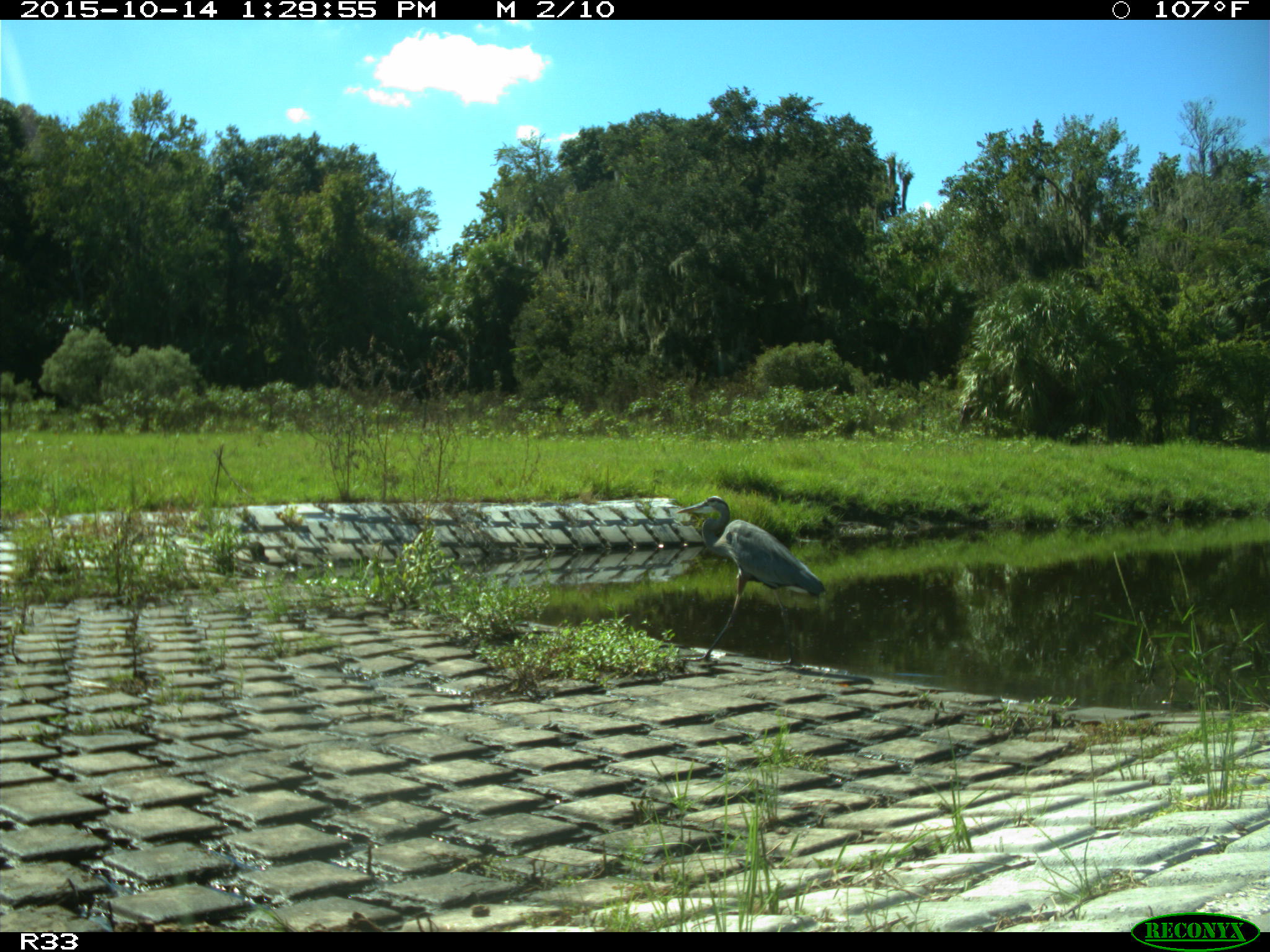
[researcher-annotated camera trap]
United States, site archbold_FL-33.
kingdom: Animalia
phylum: Chordata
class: Aves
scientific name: Aves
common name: birds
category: unidentified bird